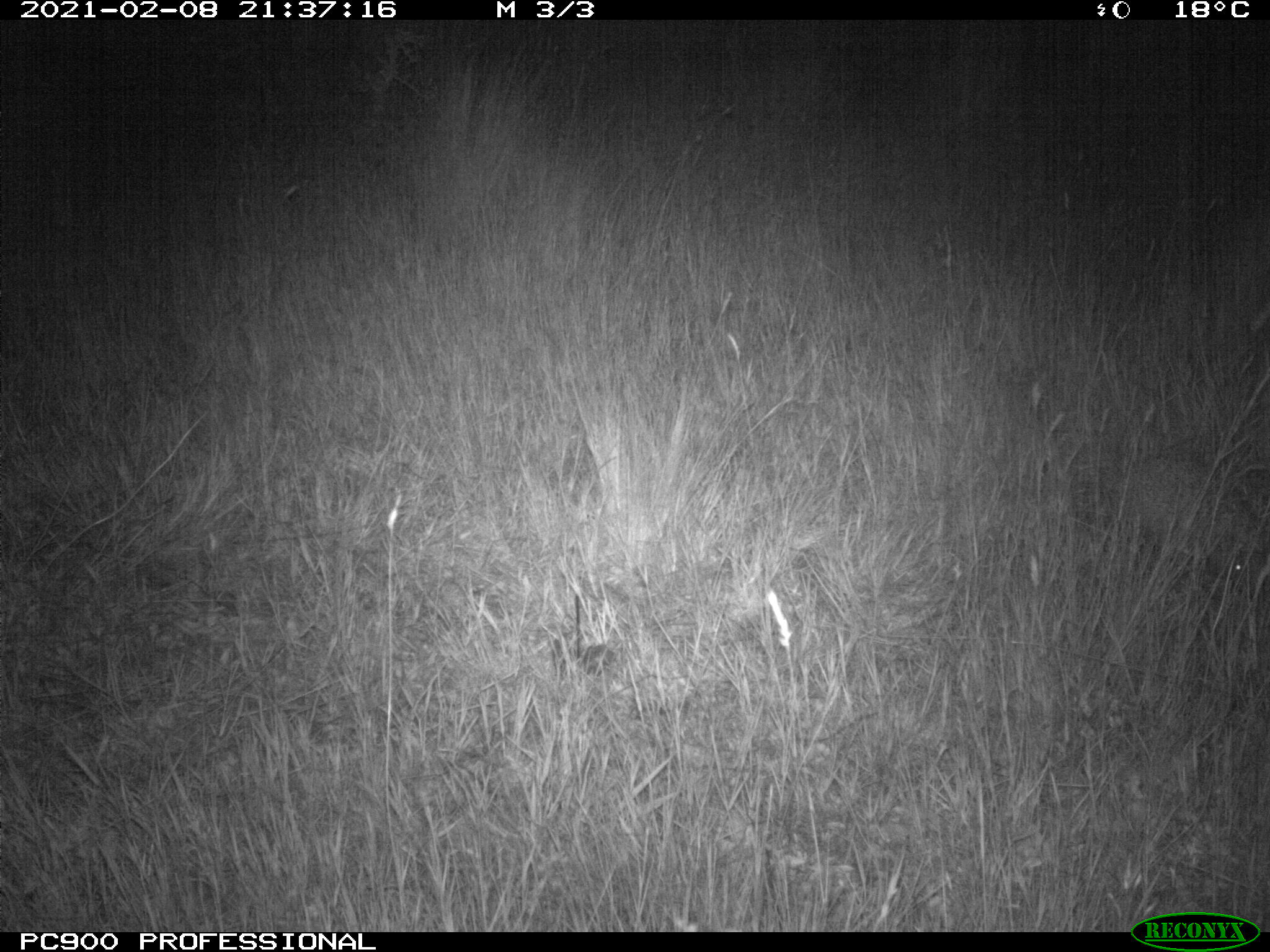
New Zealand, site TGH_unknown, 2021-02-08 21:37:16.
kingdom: Animalia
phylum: Chordata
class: Mammalia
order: Eulipotyphla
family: Erinaceidae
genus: Erinaceus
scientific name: Erinaceus europaeus europaeus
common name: european hedgehog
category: hedgehog